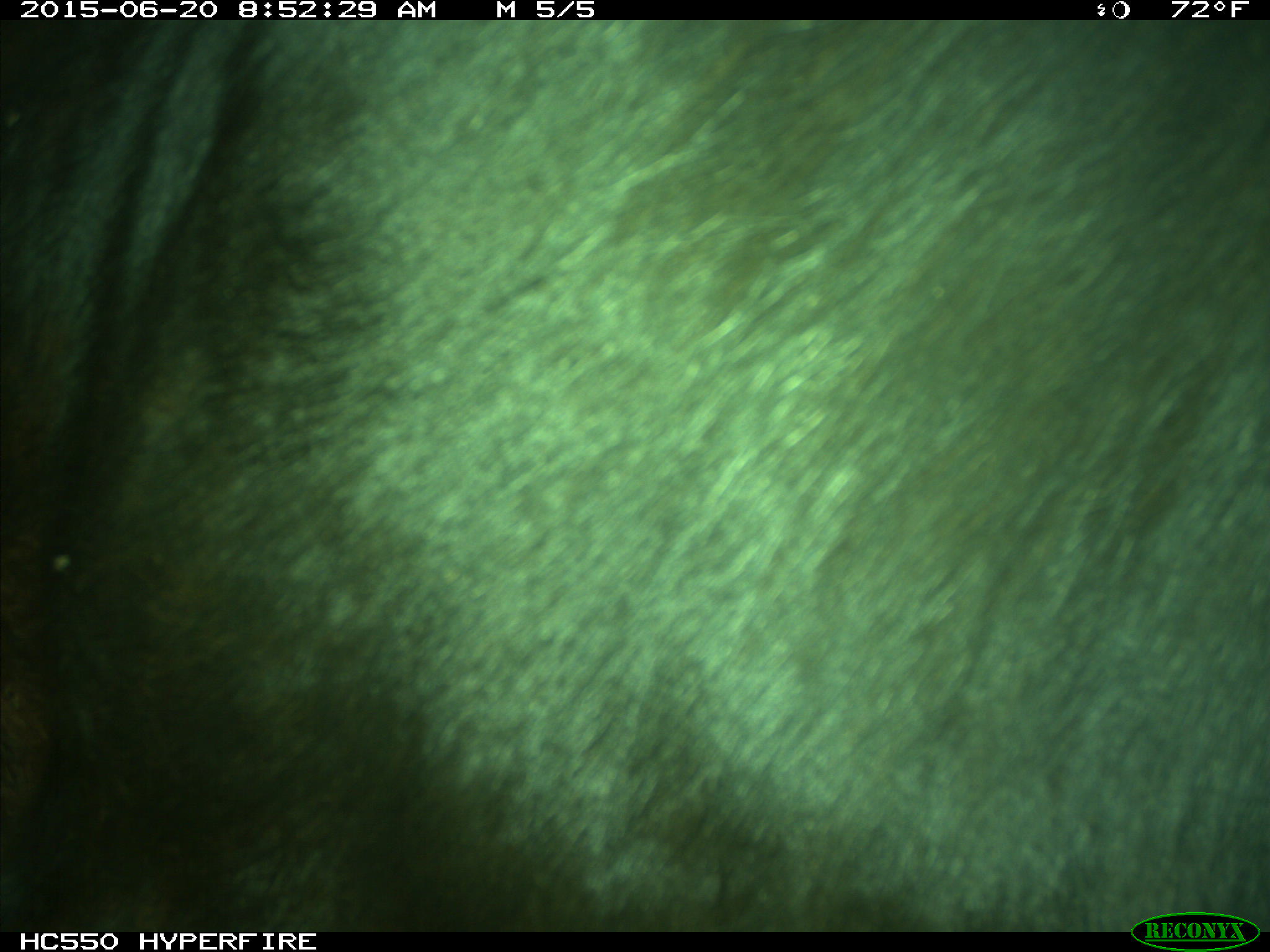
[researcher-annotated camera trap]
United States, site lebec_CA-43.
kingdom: Animalia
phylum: Chordata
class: Mammalia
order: Artiodactyla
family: Bovidae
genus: Bos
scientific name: Bos taurus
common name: domestic cow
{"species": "Bos taurus (domestic cow)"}